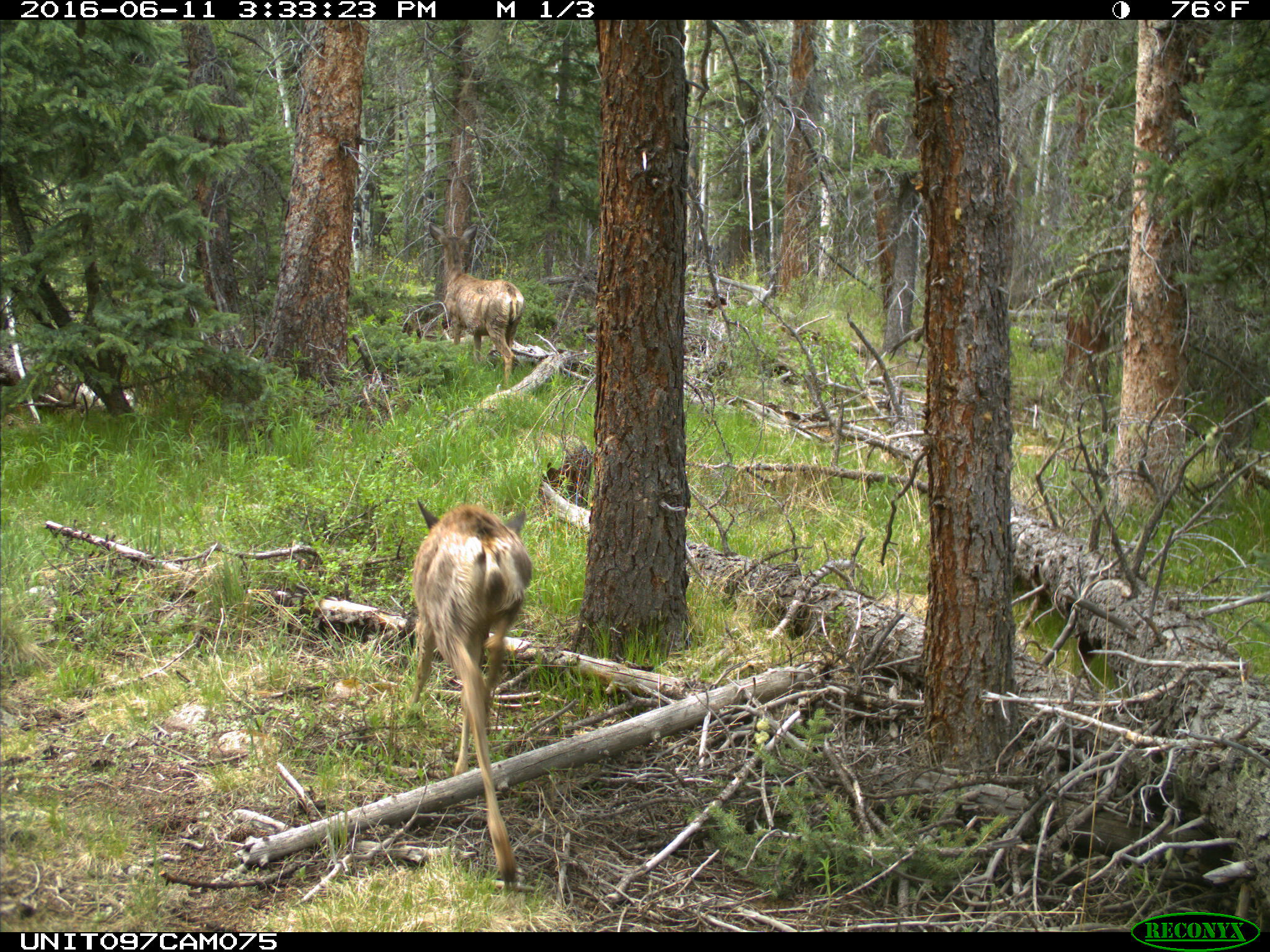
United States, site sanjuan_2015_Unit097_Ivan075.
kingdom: Animalia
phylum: Chordata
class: Mammalia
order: Artiodactyla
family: Cervidae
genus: Odocoileus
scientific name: Odocoileus hemionus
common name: mule deer